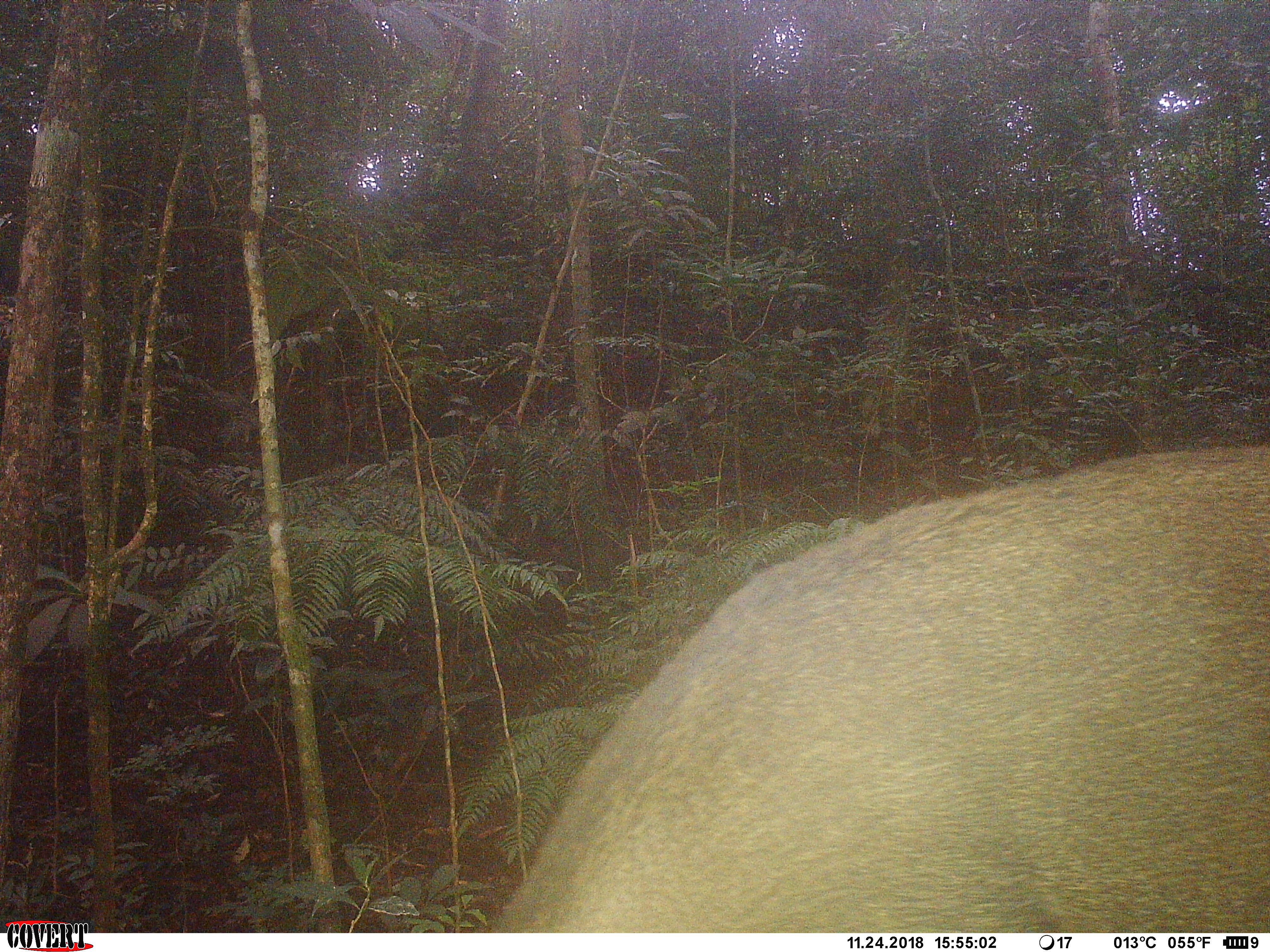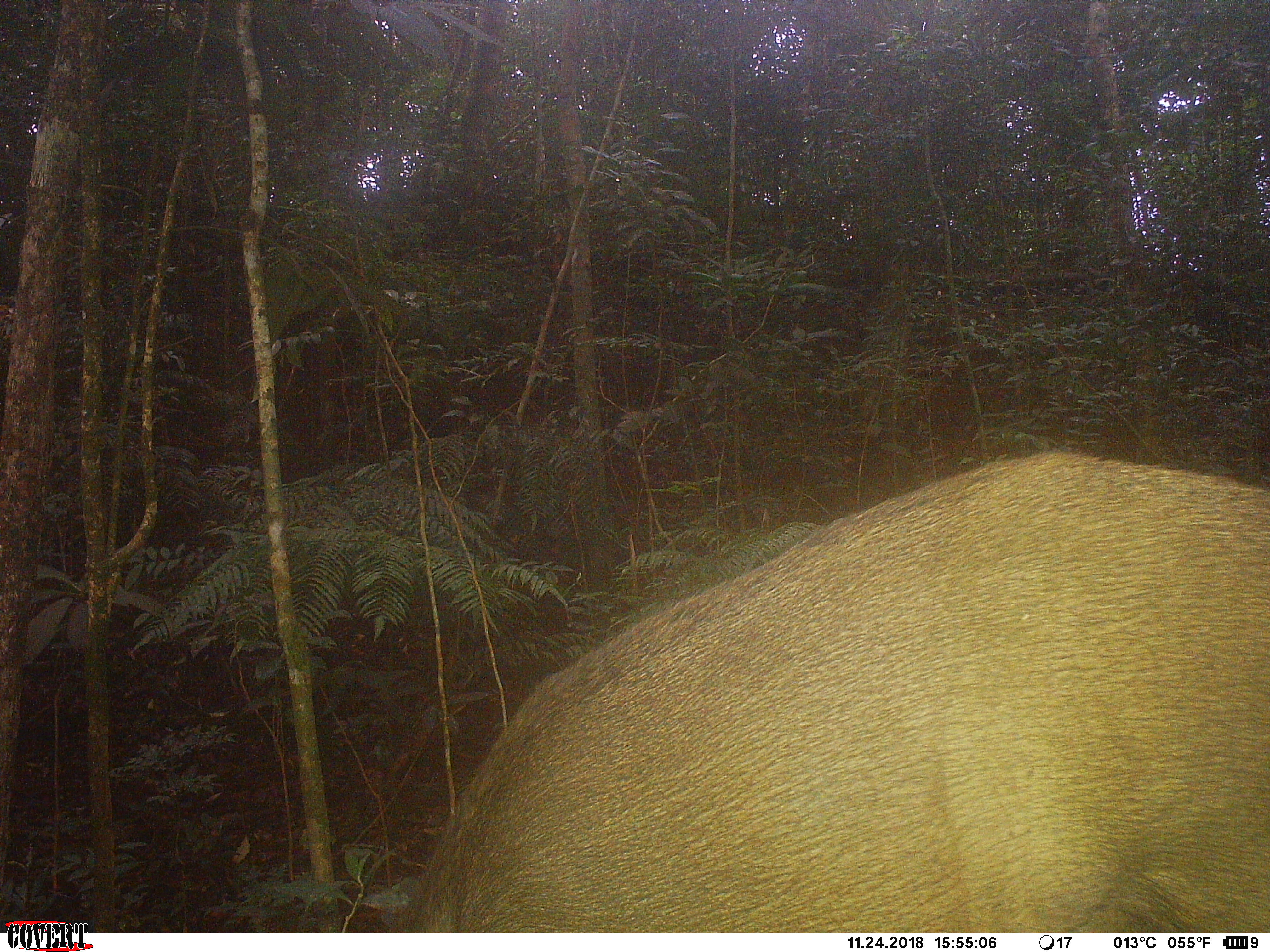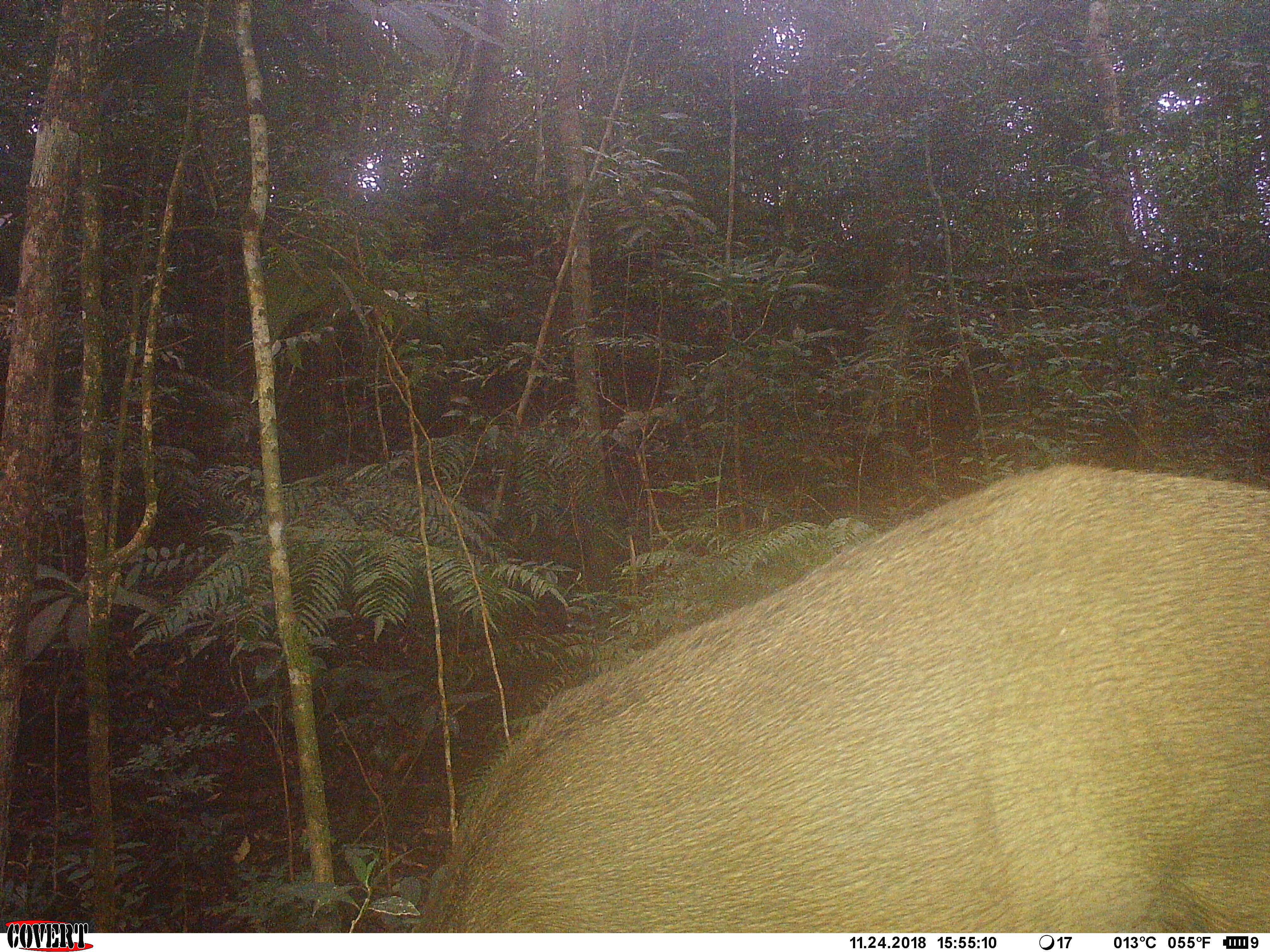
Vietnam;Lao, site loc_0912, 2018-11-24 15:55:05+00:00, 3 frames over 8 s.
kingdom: Animalia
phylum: Chordata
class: Mammalia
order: Artiodactyla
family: Suidae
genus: Sus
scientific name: Sus scrofa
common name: eurasian wild pig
Eurasian wild pig (Sus scrofa). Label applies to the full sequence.